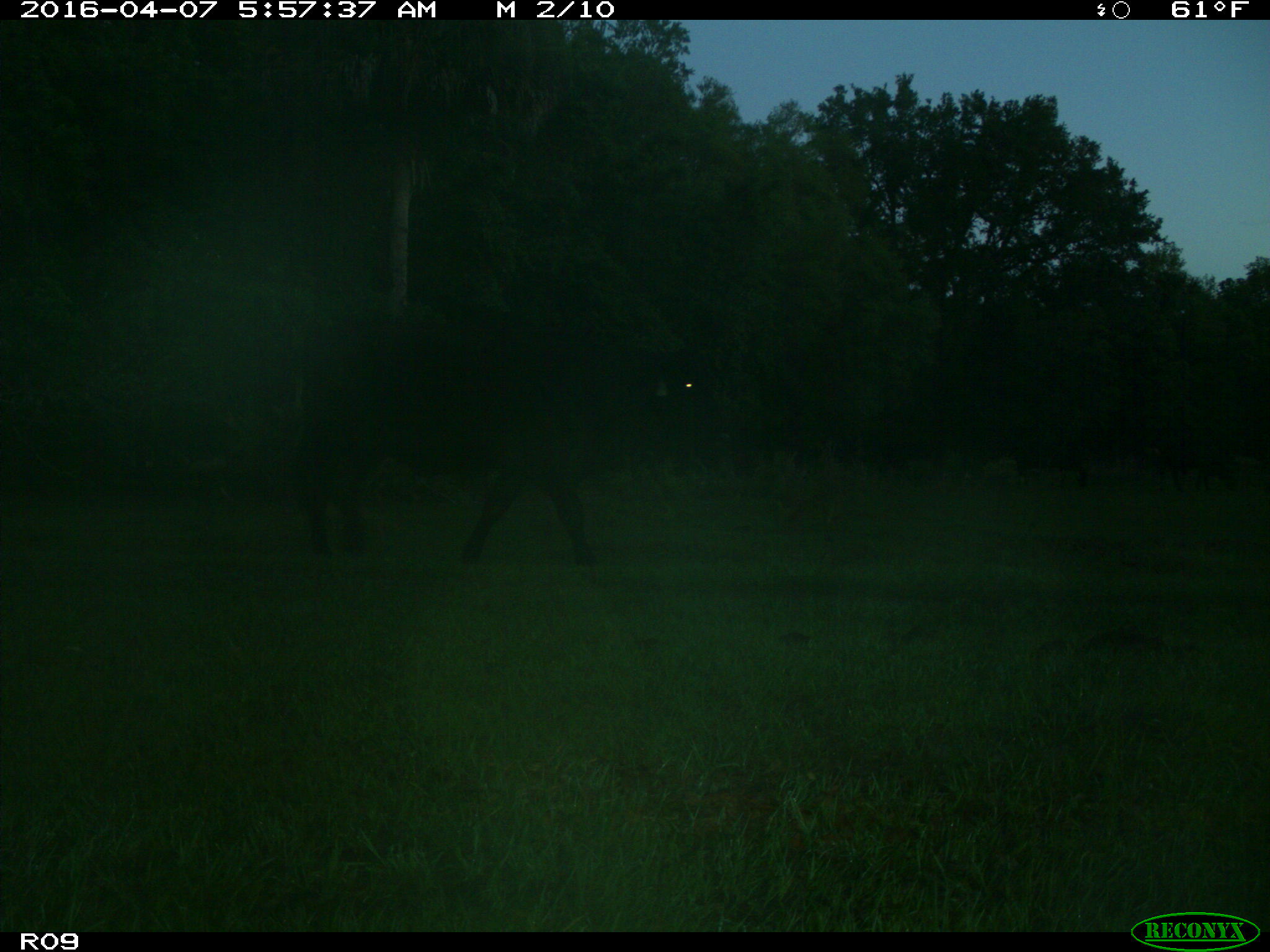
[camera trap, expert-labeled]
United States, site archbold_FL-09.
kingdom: Animalia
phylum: Chordata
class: Mammalia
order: Artiodactyla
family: Bovidae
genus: Bos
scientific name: Bos taurus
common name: domestic cow